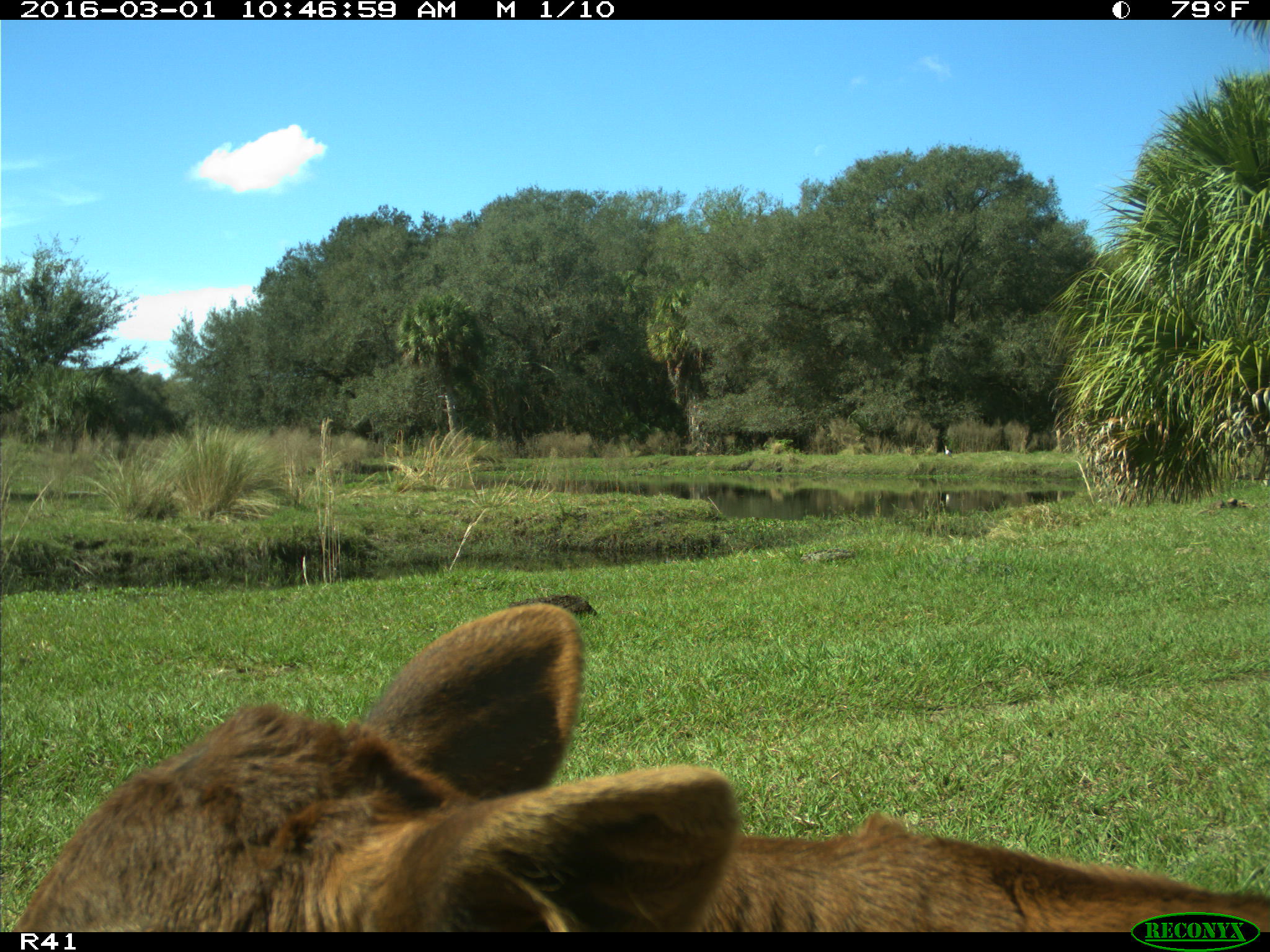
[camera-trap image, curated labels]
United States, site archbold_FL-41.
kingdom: Animalia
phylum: Chordata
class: Mammalia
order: Artiodactyla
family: Bovidae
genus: Bos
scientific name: Bos taurus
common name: domestic cow